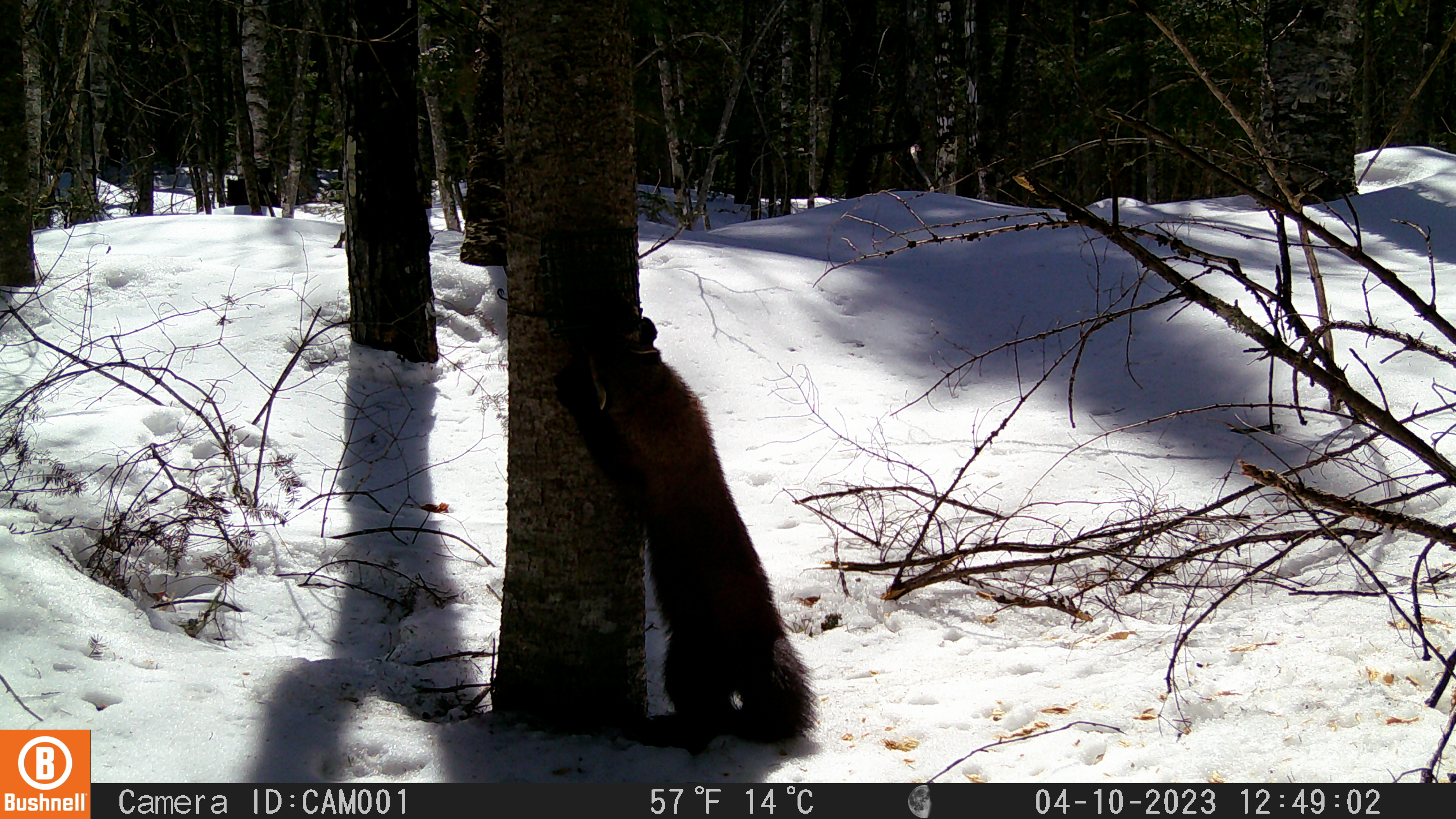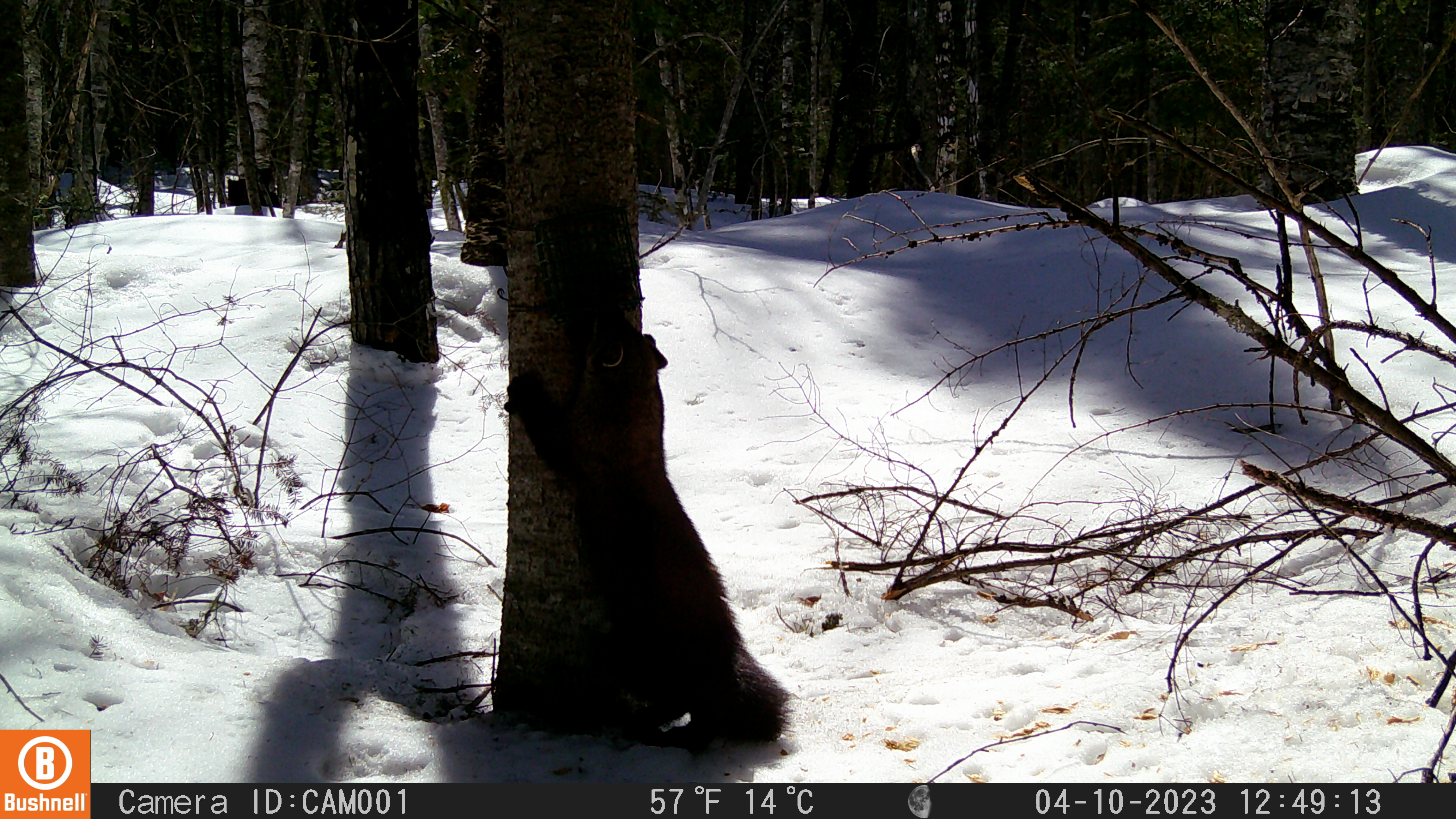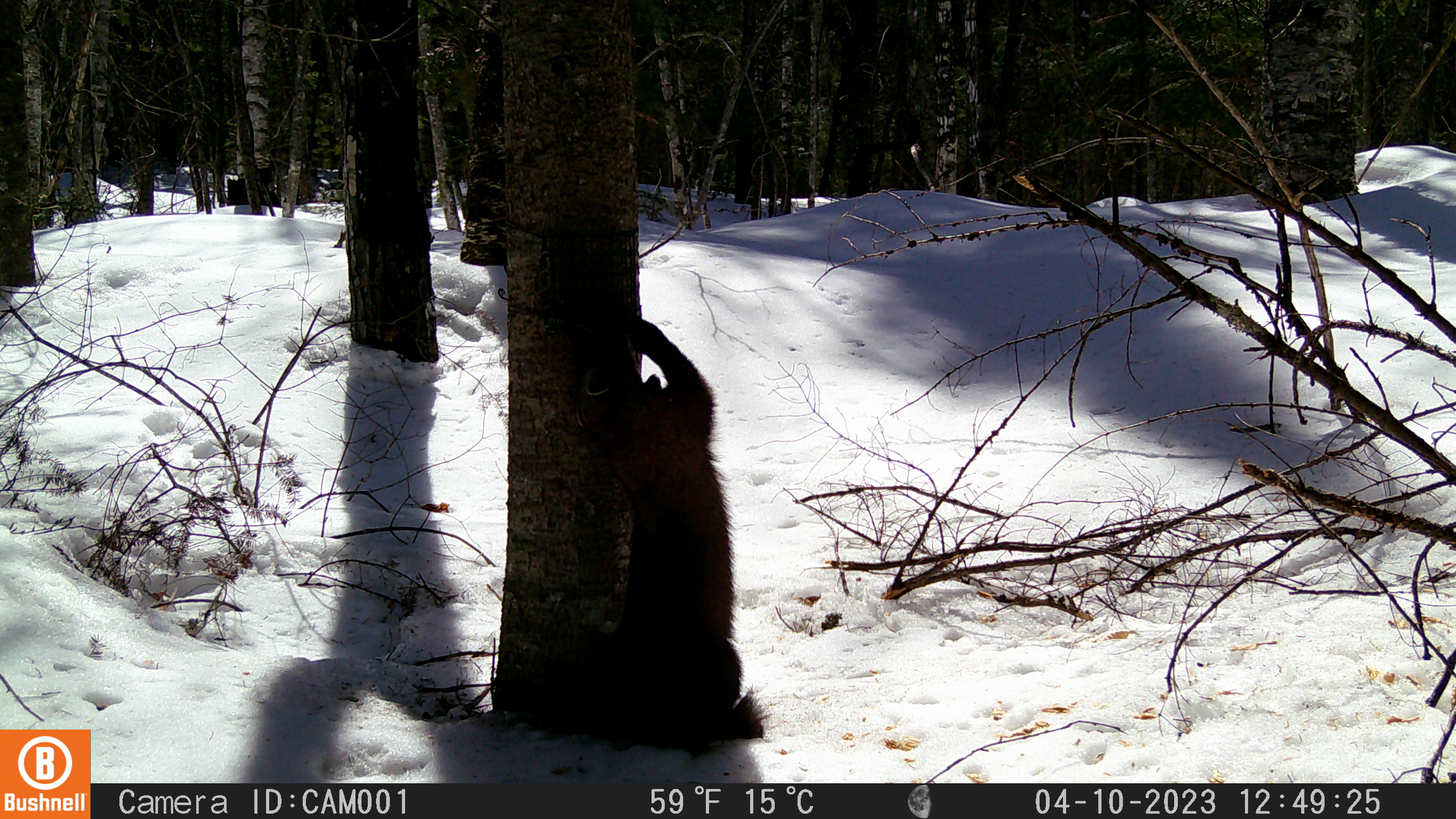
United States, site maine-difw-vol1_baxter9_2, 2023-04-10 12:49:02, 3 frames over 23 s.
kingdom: Animalia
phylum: Chordata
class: Mammalia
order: Carnivora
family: Mustelidae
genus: Pekania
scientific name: Pekania pennanti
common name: fisher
Fisher (Pekania pennanti).